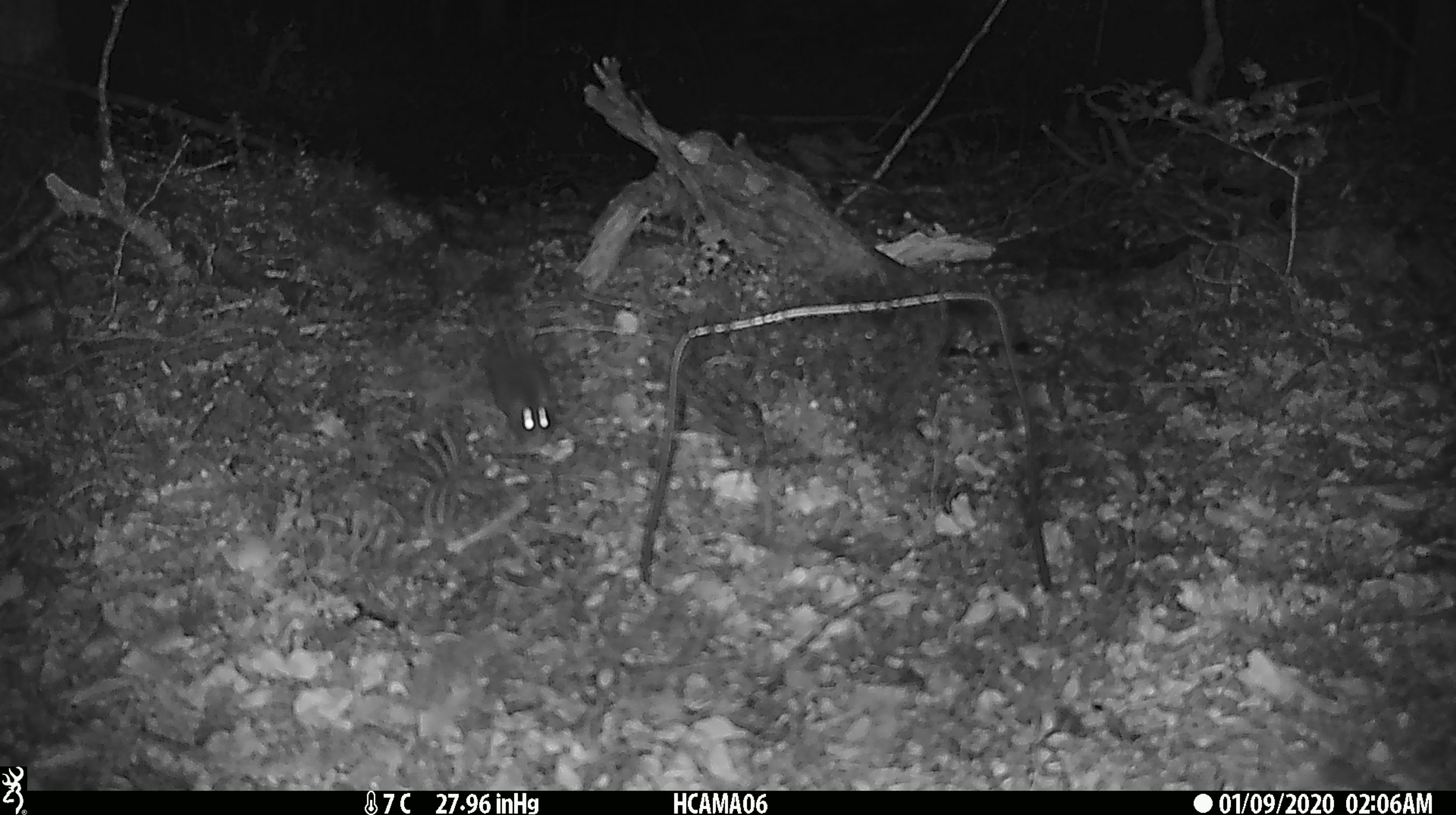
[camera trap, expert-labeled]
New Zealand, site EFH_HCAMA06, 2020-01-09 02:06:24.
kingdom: Animalia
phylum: Chordata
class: Mammalia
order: Rodentia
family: Muridae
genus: Mus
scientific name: Mus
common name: mouse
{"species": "mouse (Mus)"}